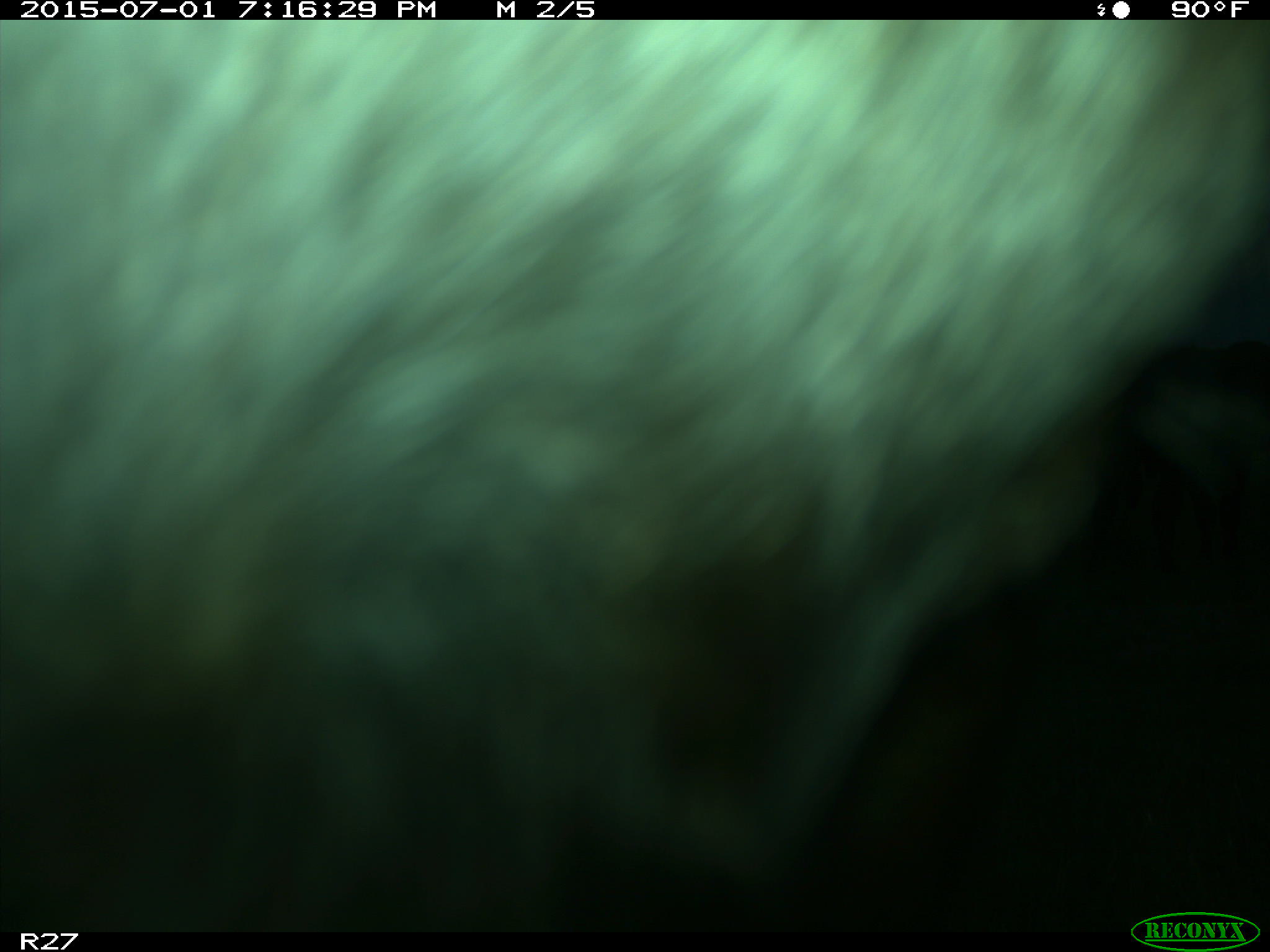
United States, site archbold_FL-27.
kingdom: Animalia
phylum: Chordata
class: Mammalia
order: Artiodactyla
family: Bovidae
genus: Bos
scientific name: Bos taurus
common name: domestic cow